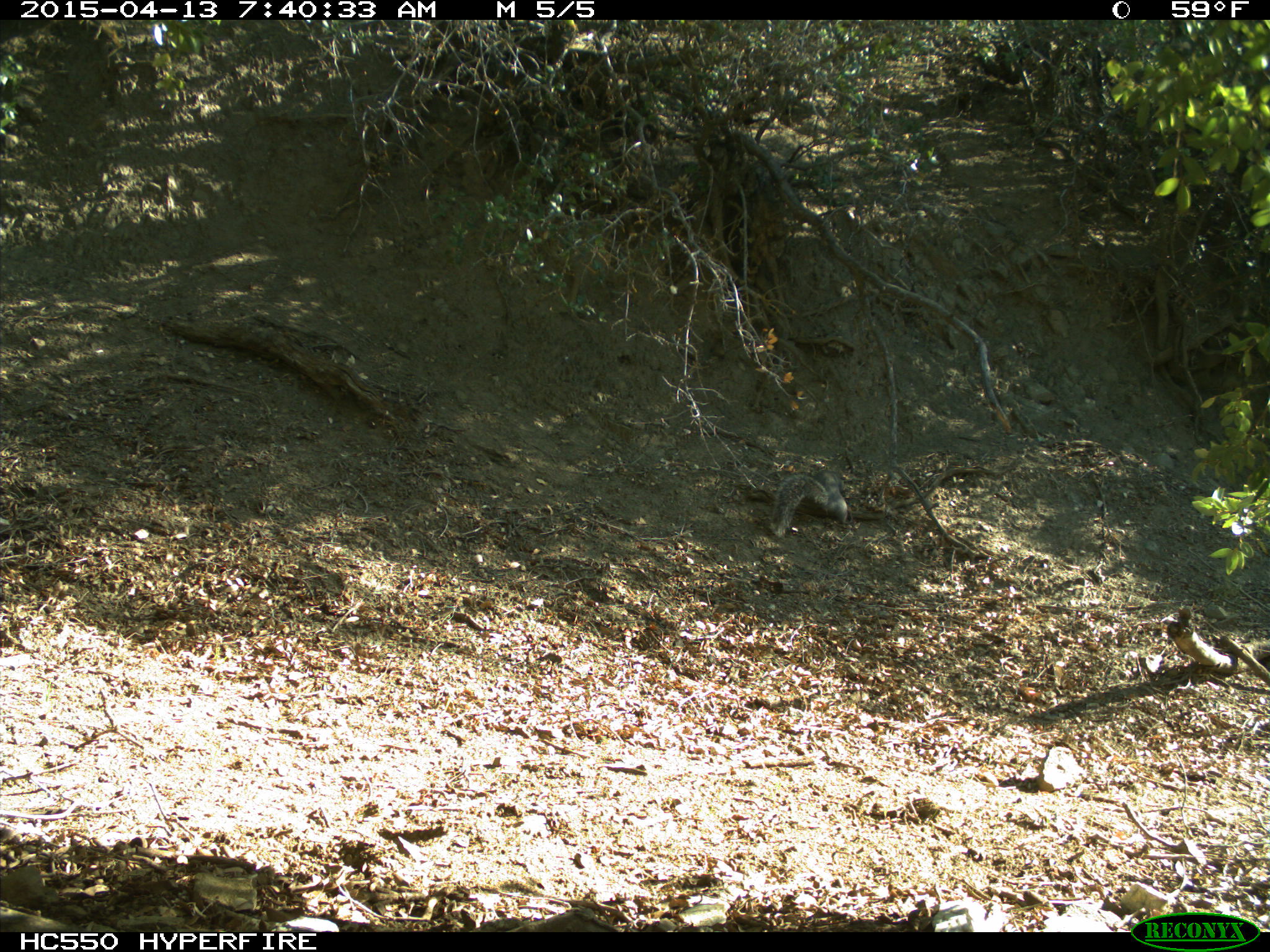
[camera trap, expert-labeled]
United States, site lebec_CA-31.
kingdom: Animalia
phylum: Chordata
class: Mammalia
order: Rodentia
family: Sciuridae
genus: Sciurus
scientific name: Sciurus carolinensis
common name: eastern gray squirrel